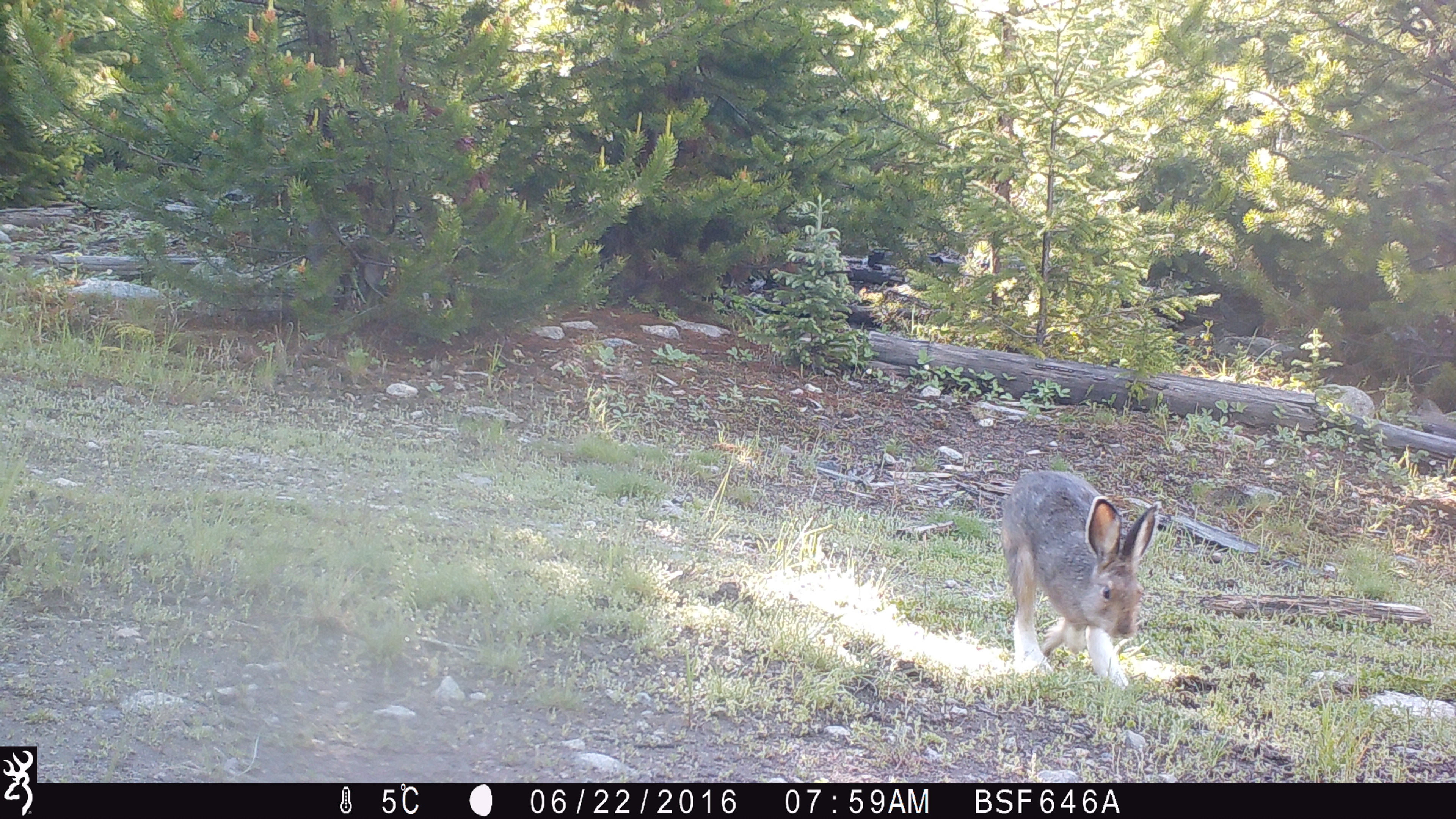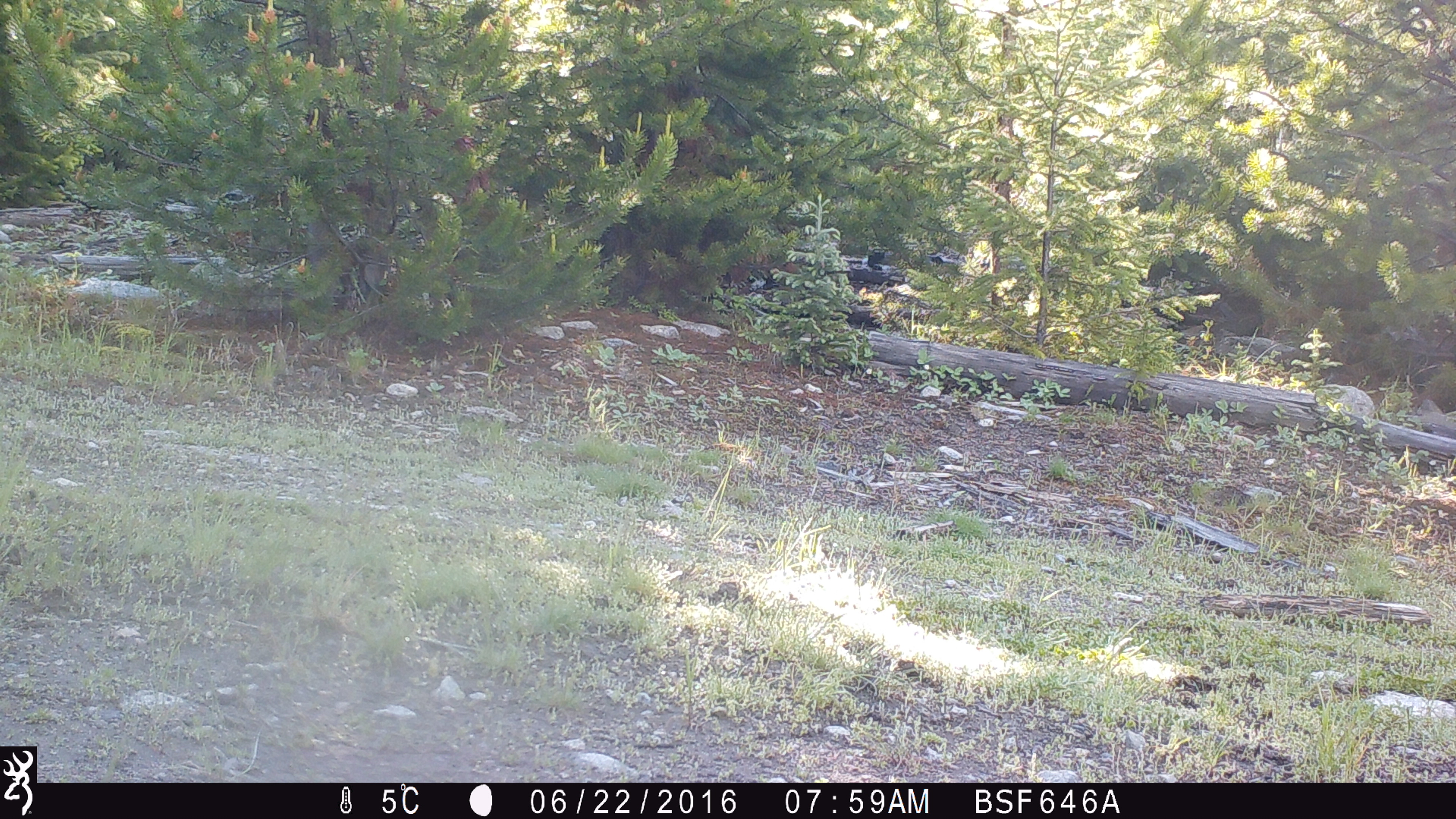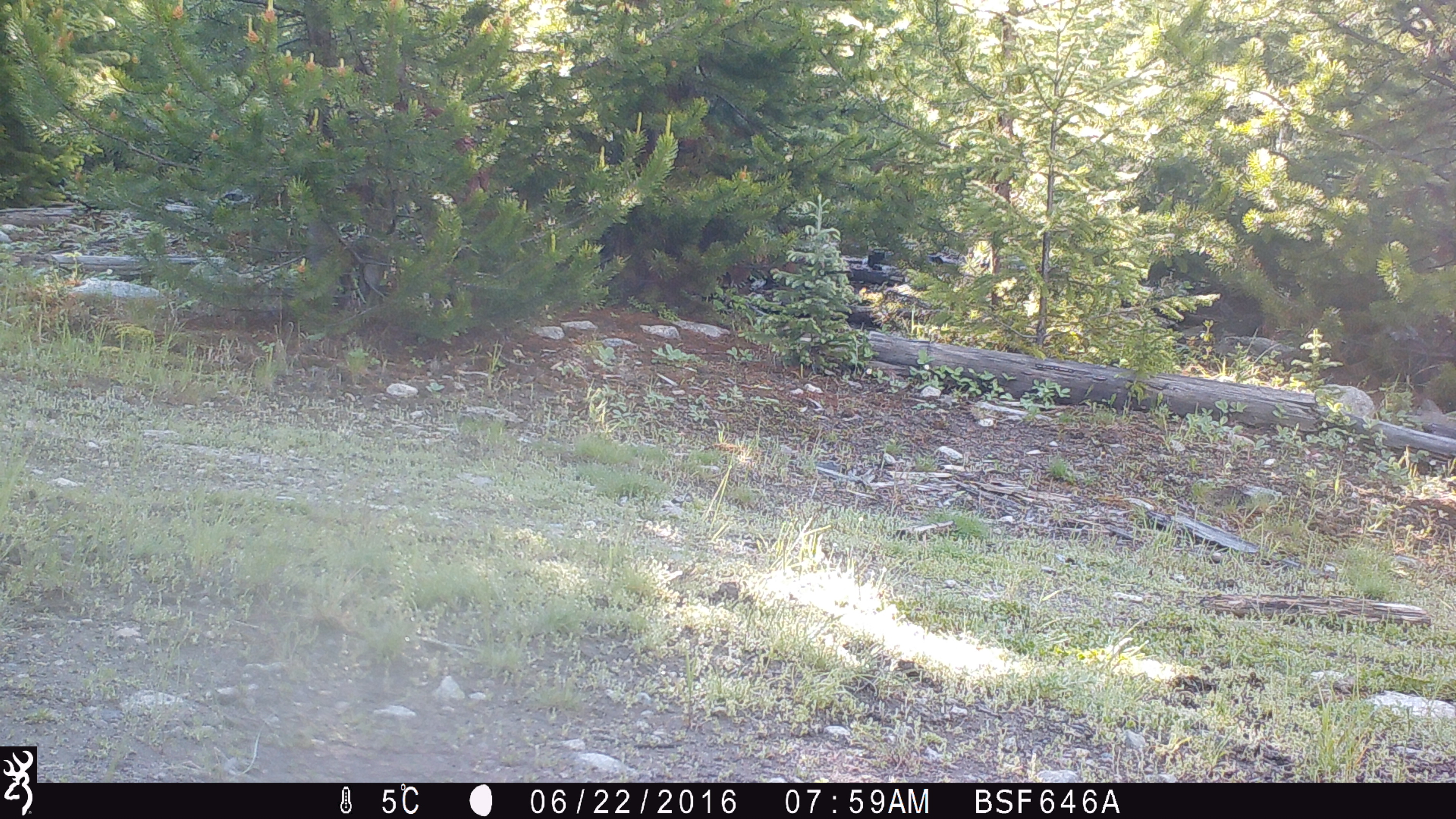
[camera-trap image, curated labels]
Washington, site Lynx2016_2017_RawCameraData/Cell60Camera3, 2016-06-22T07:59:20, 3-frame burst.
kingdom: Animalia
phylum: Chordata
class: Mammalia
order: Lagomorpha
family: Leporidae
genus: Lepus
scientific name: Lepus americanus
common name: snowshoe hare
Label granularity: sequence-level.